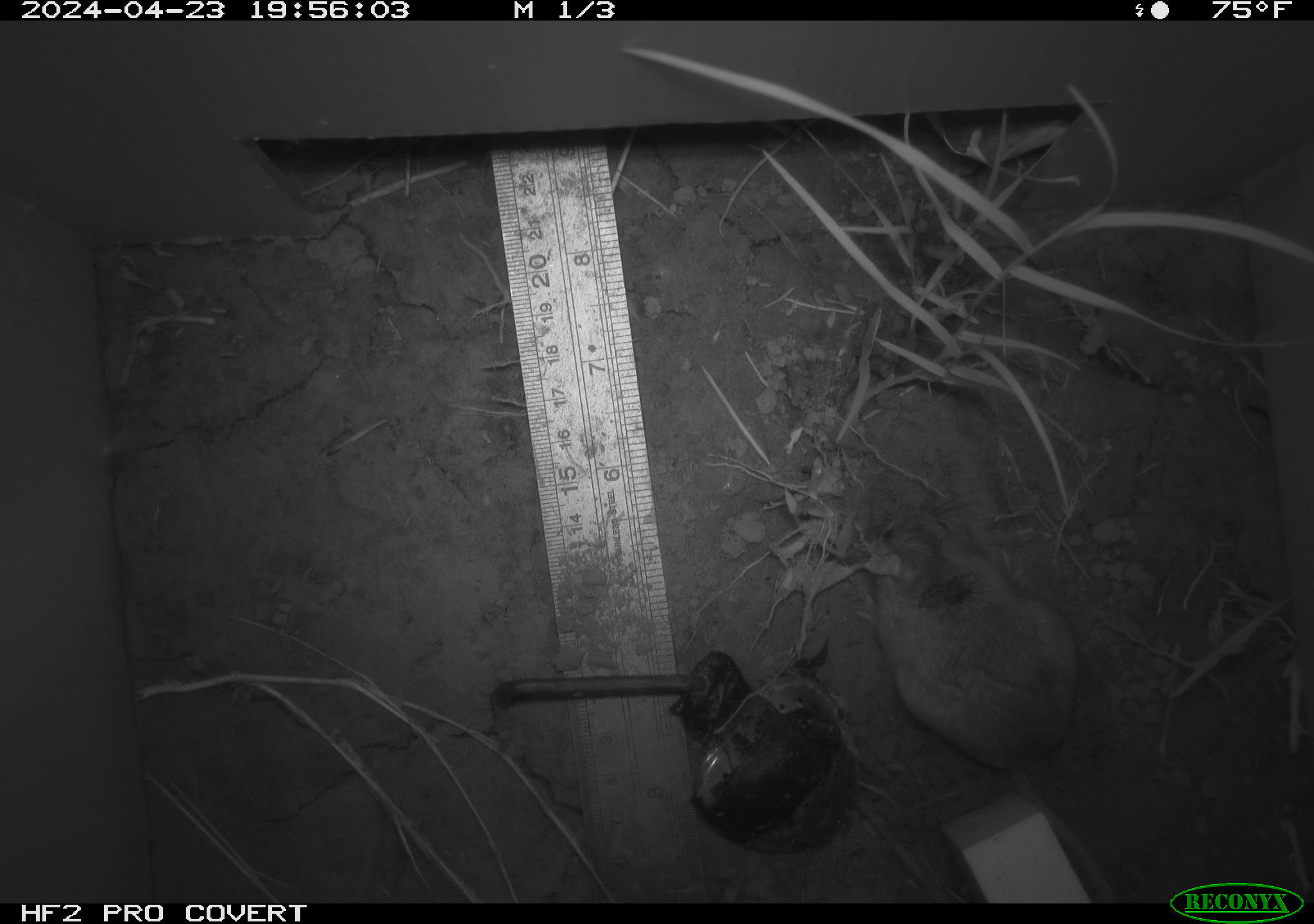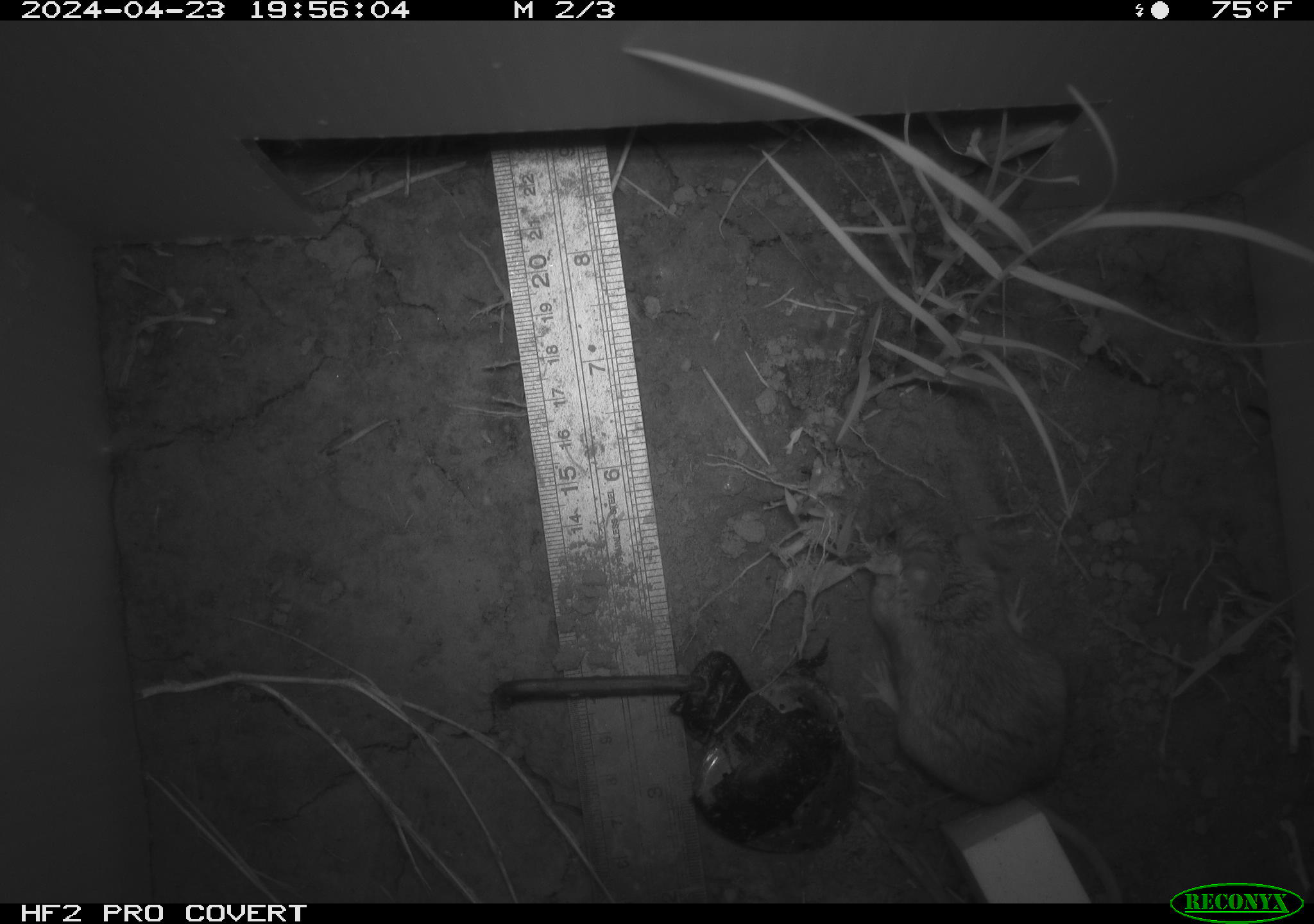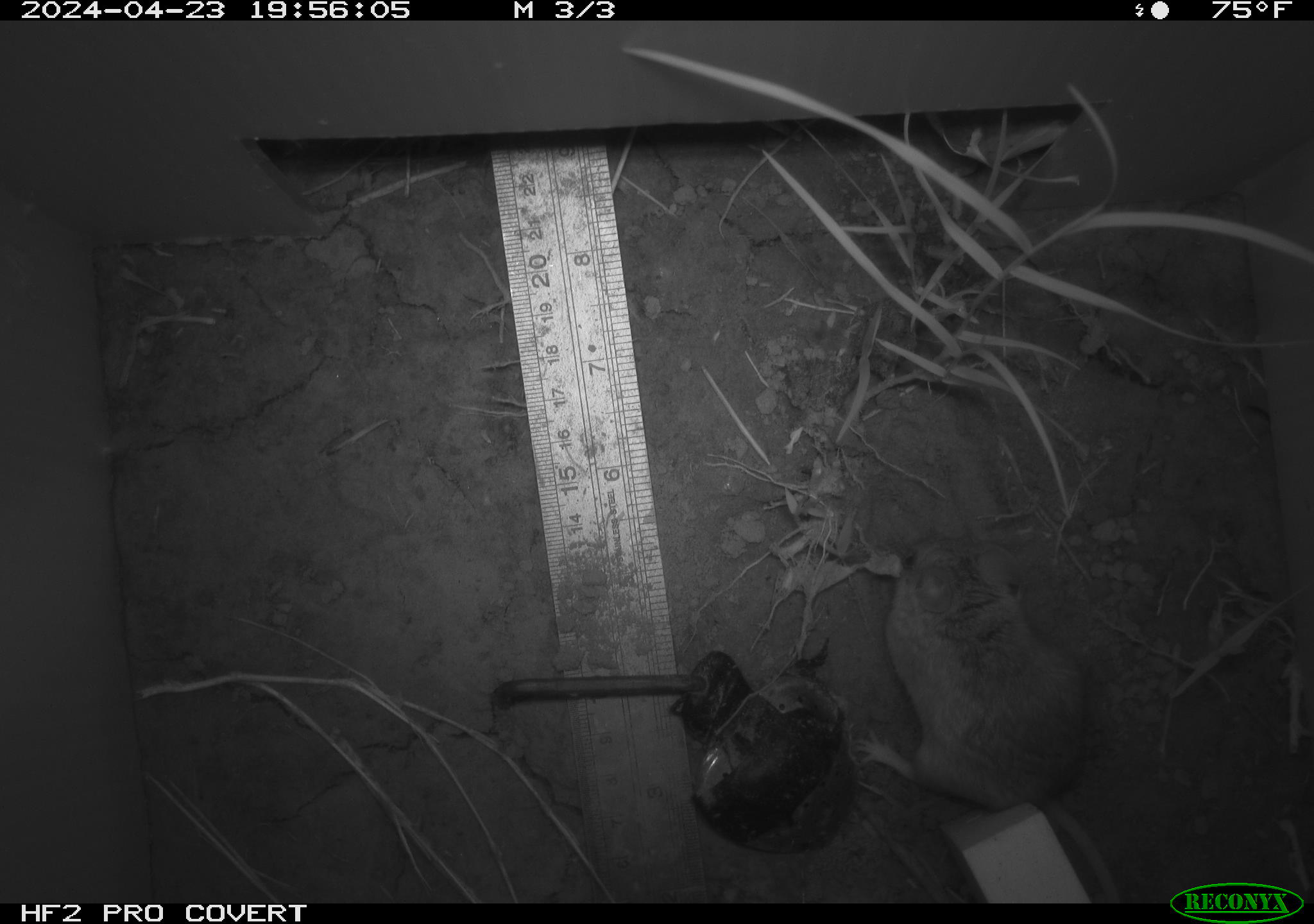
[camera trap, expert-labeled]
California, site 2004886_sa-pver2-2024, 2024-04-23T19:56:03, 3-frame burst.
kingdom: Animalia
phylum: Chordata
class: Mammalia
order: Rodentia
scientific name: Rodentia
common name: mouse species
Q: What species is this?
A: Mouse species (Rodentia).